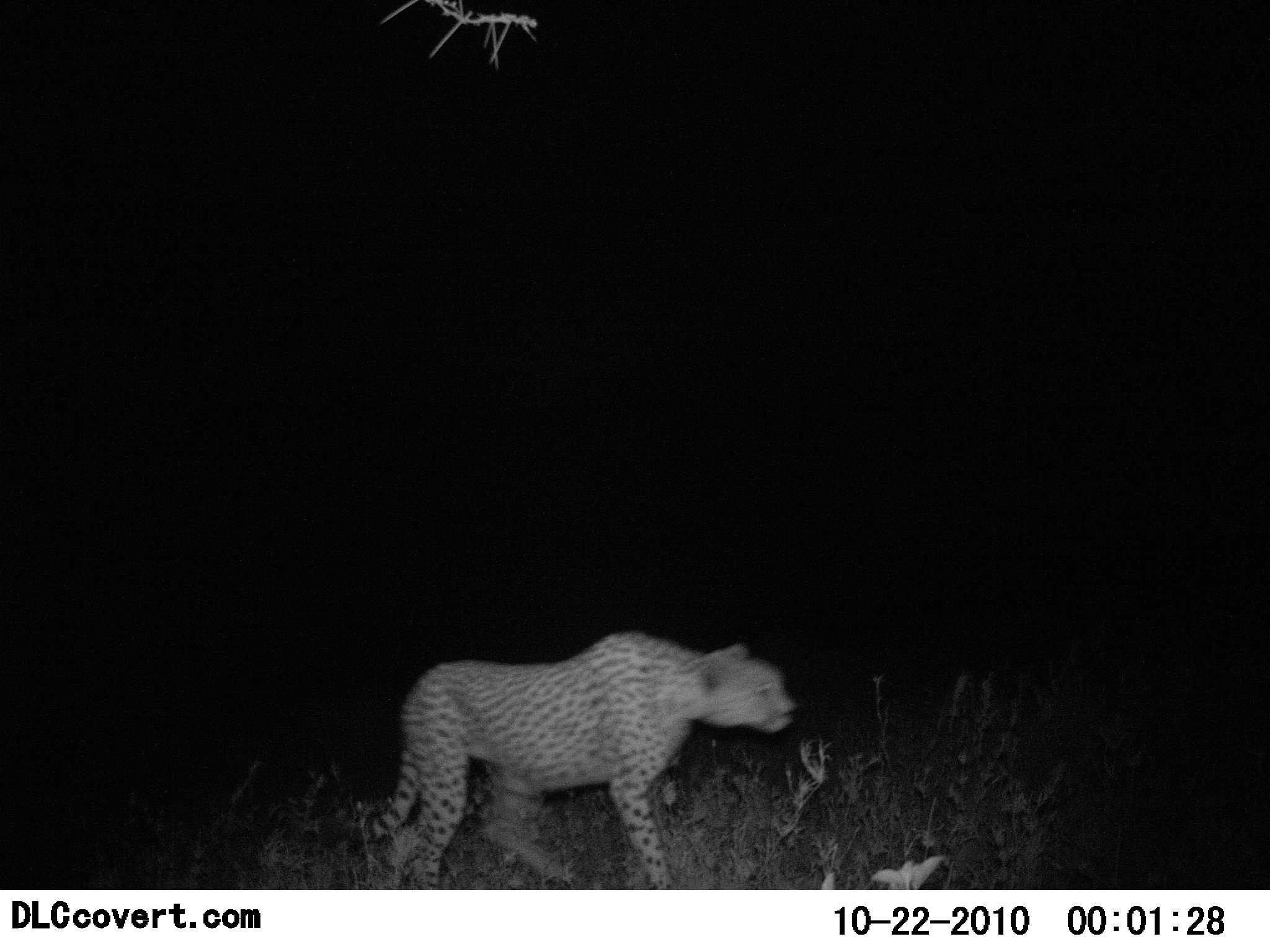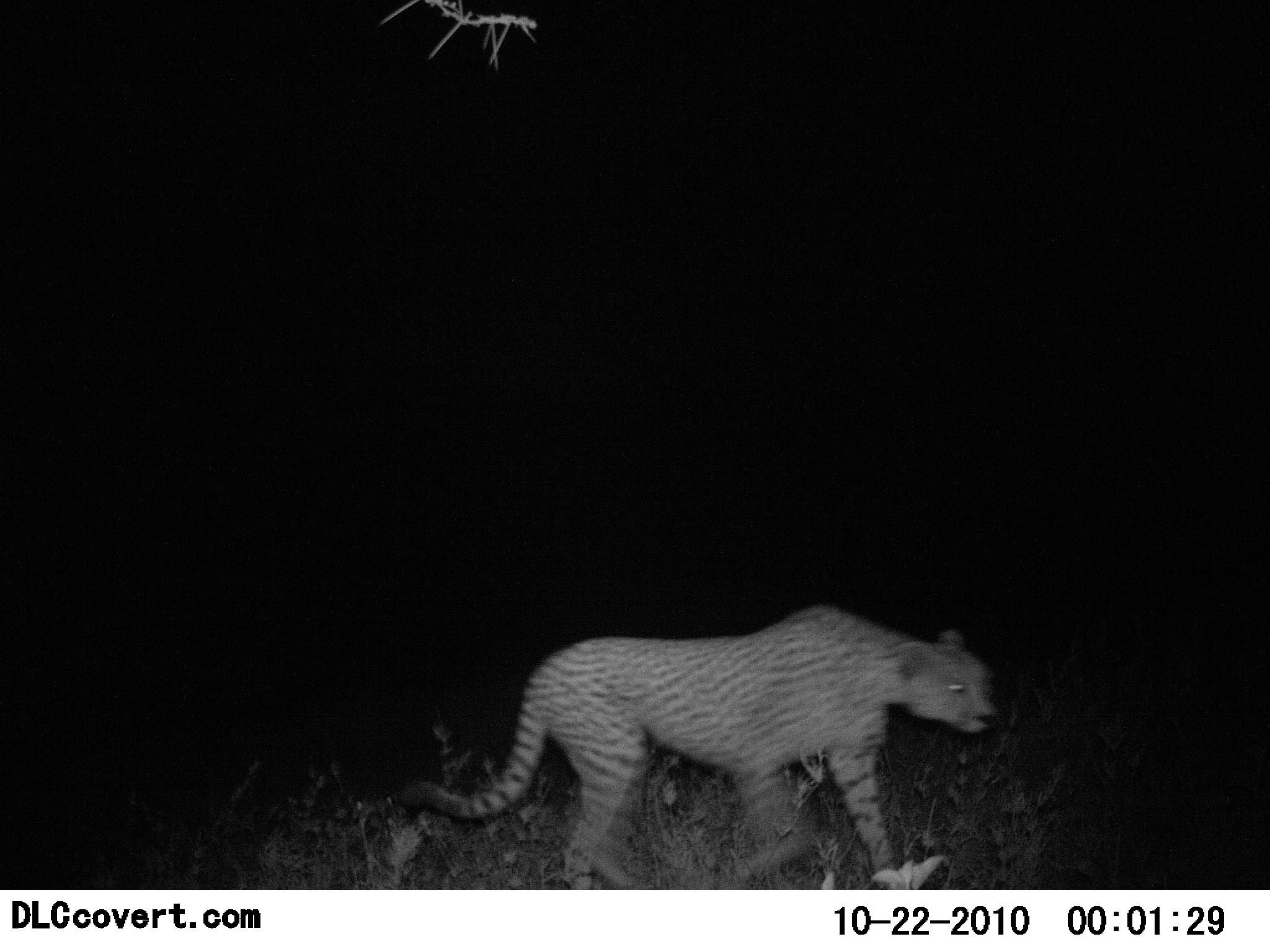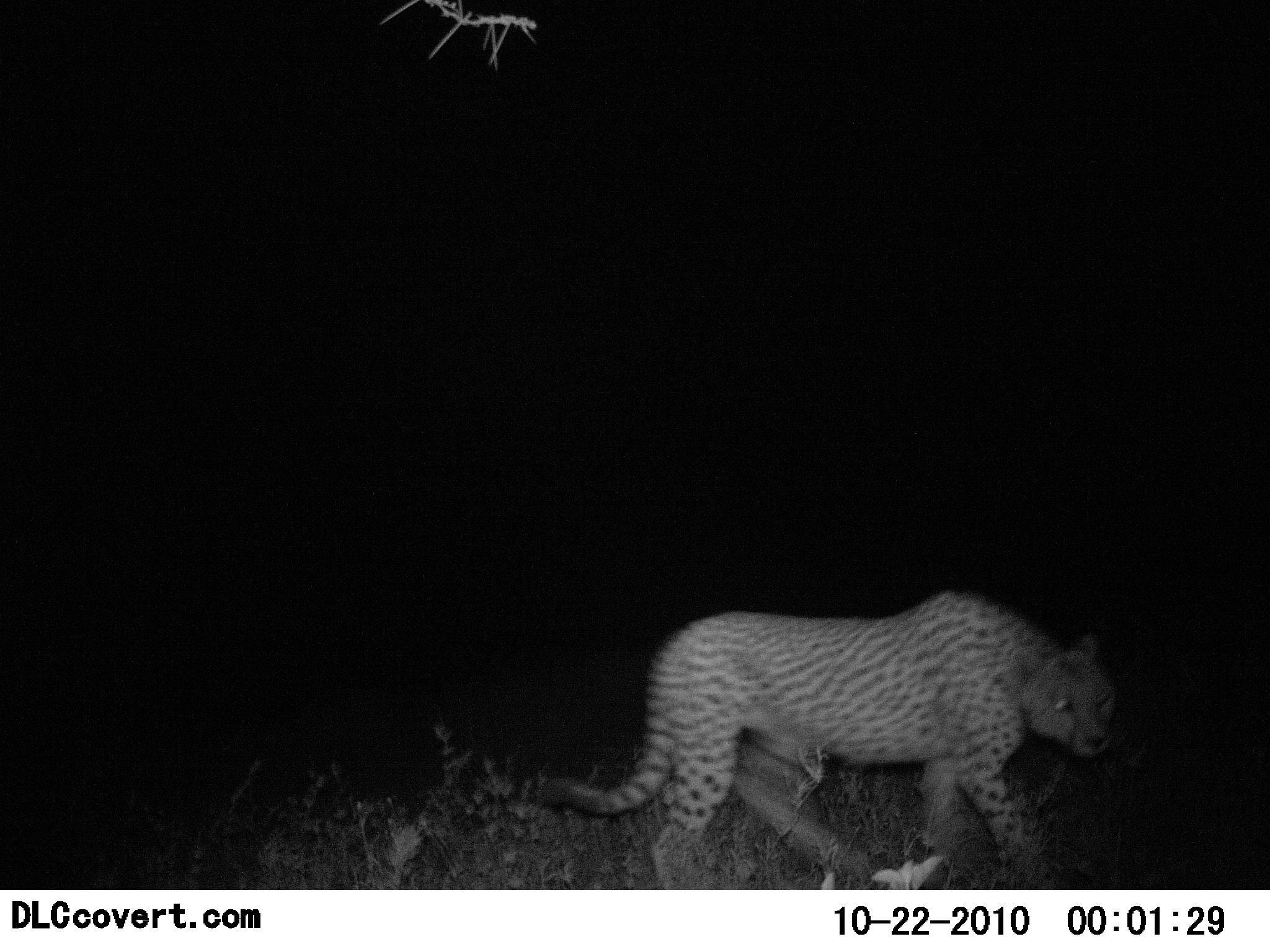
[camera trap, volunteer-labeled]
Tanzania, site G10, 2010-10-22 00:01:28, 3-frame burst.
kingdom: Animalia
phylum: Chordata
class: Mammalia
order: Carnivora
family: Felidae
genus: Acinonyx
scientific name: Acinonyx jubatus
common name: cheetah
Cheetah (Acinonyx jubatus), count 1. Behavior (volunteer vote fractions): standing 5%, resting 0%, moving 95%, interacting 0%. Young present (vote fraction): 0%. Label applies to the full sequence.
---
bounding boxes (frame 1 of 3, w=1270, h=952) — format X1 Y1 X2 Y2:
animal: 351 627 797 890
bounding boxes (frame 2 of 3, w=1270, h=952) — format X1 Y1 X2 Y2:
animal: 398 602 1000 889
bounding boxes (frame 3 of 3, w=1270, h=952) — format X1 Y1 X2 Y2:
animal: 538 589 1120 889